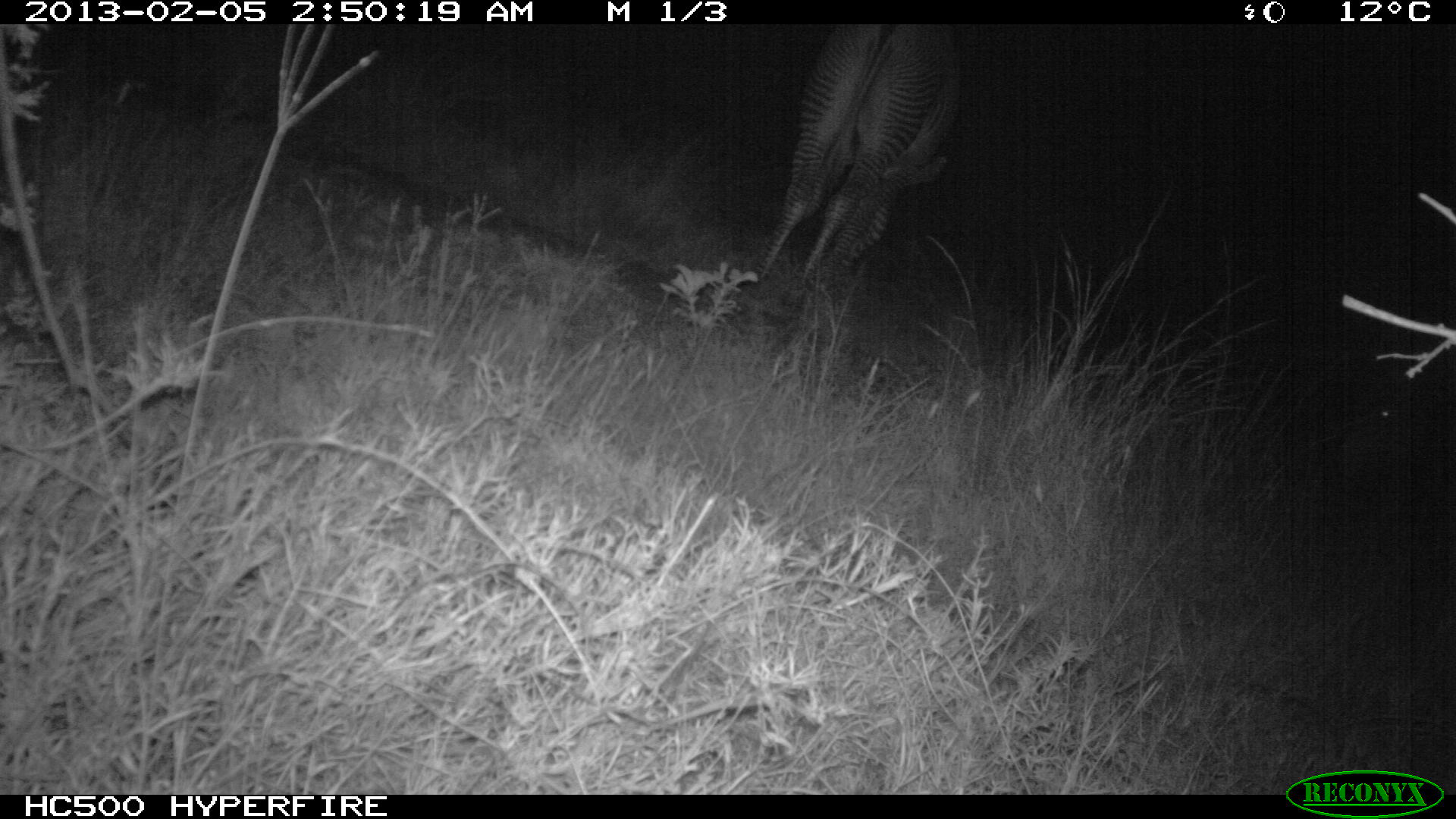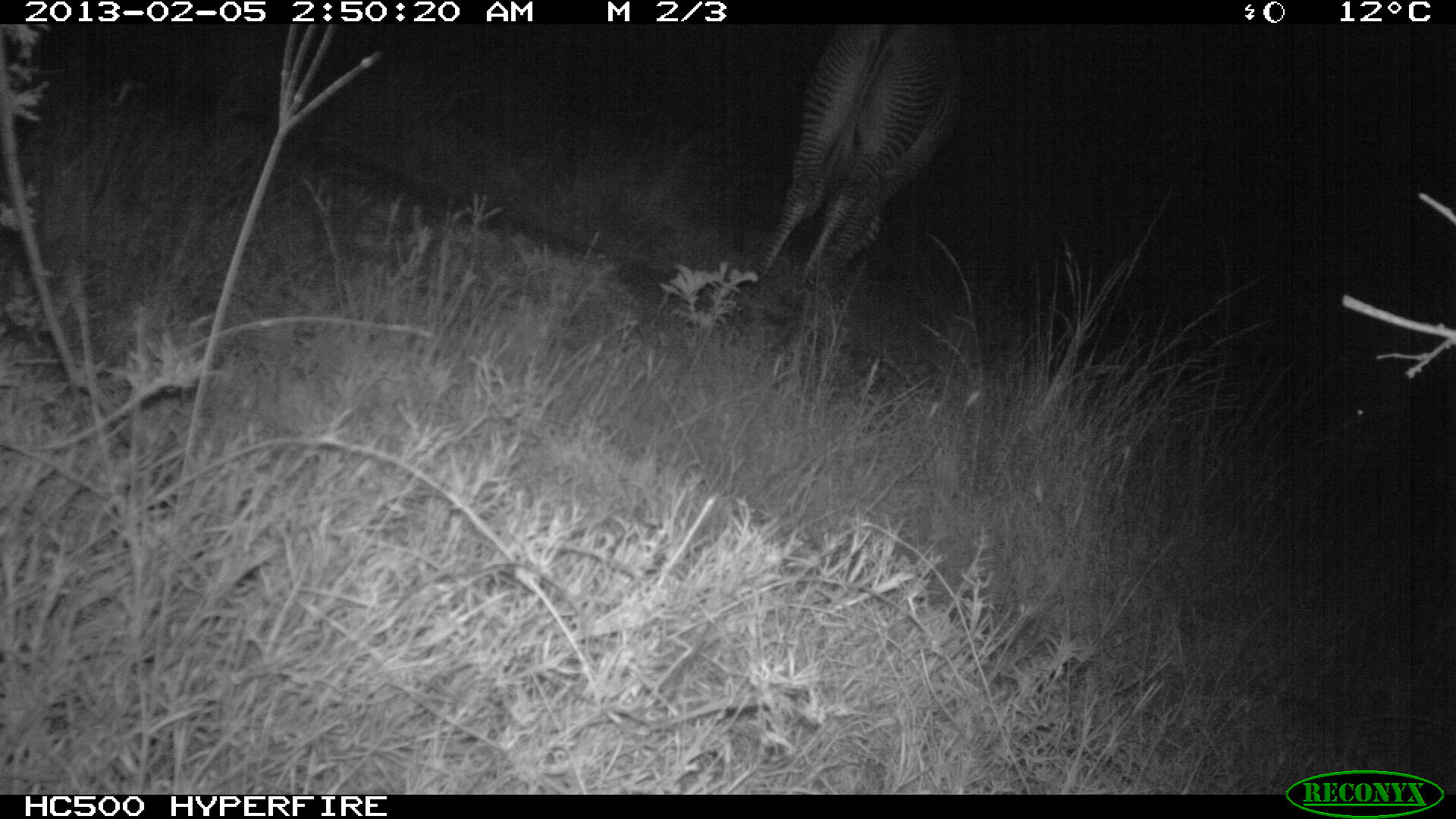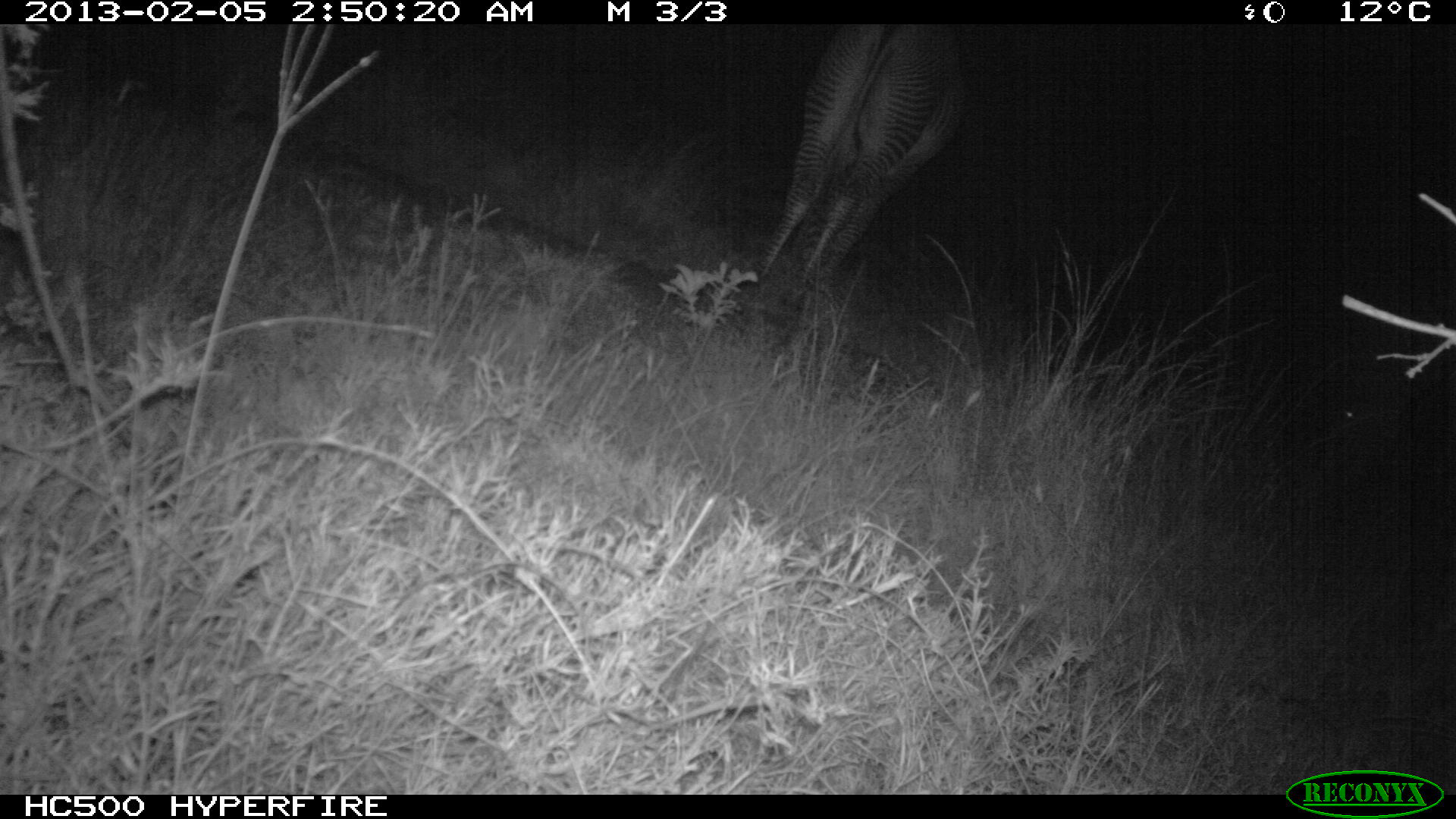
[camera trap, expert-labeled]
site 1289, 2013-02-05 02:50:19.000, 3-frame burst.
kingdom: Animalia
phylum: Chordata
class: Mammalia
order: Perissodactyla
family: Equidae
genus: Equus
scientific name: Equus grevyi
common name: grévy's zebra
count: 2